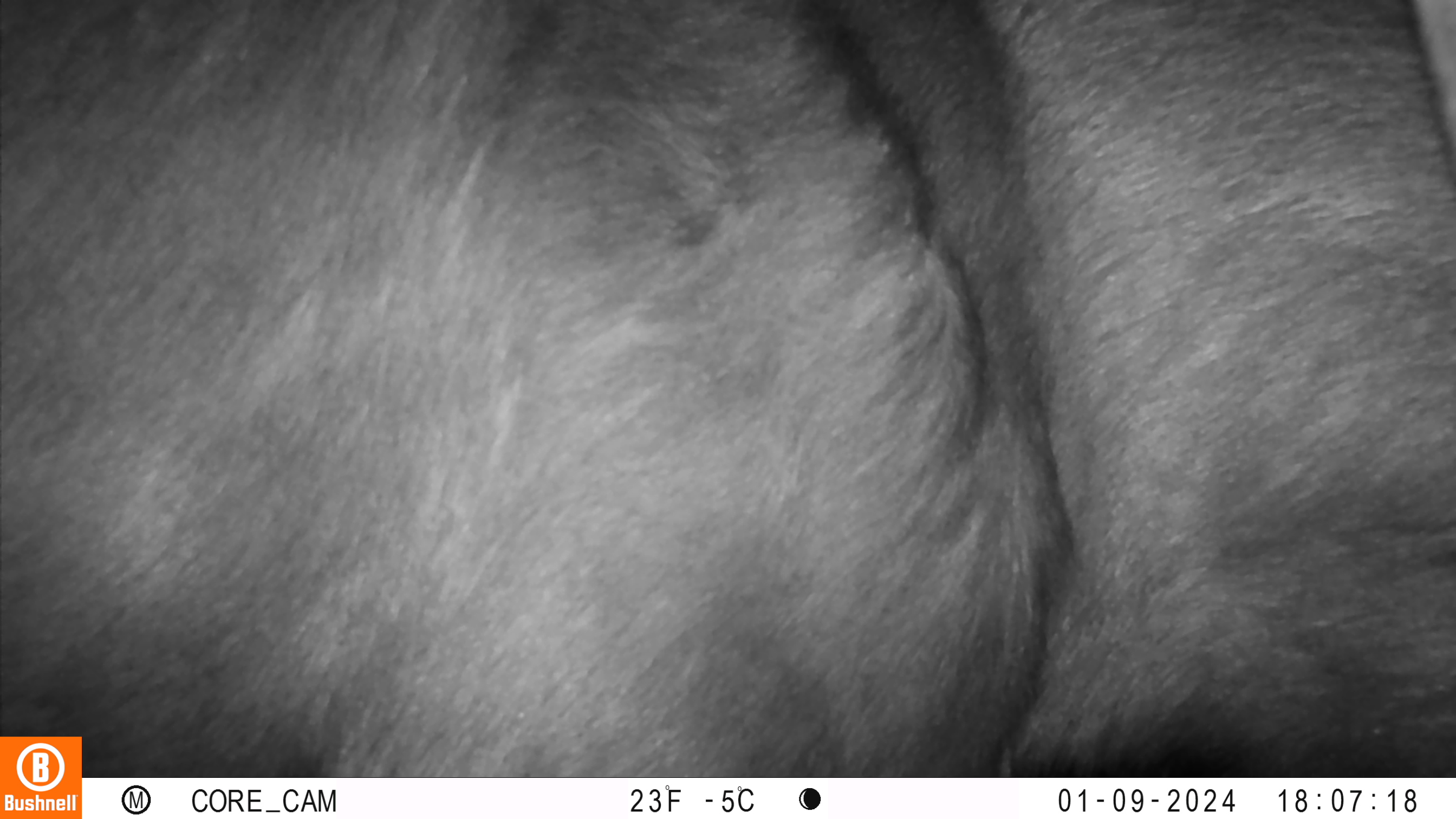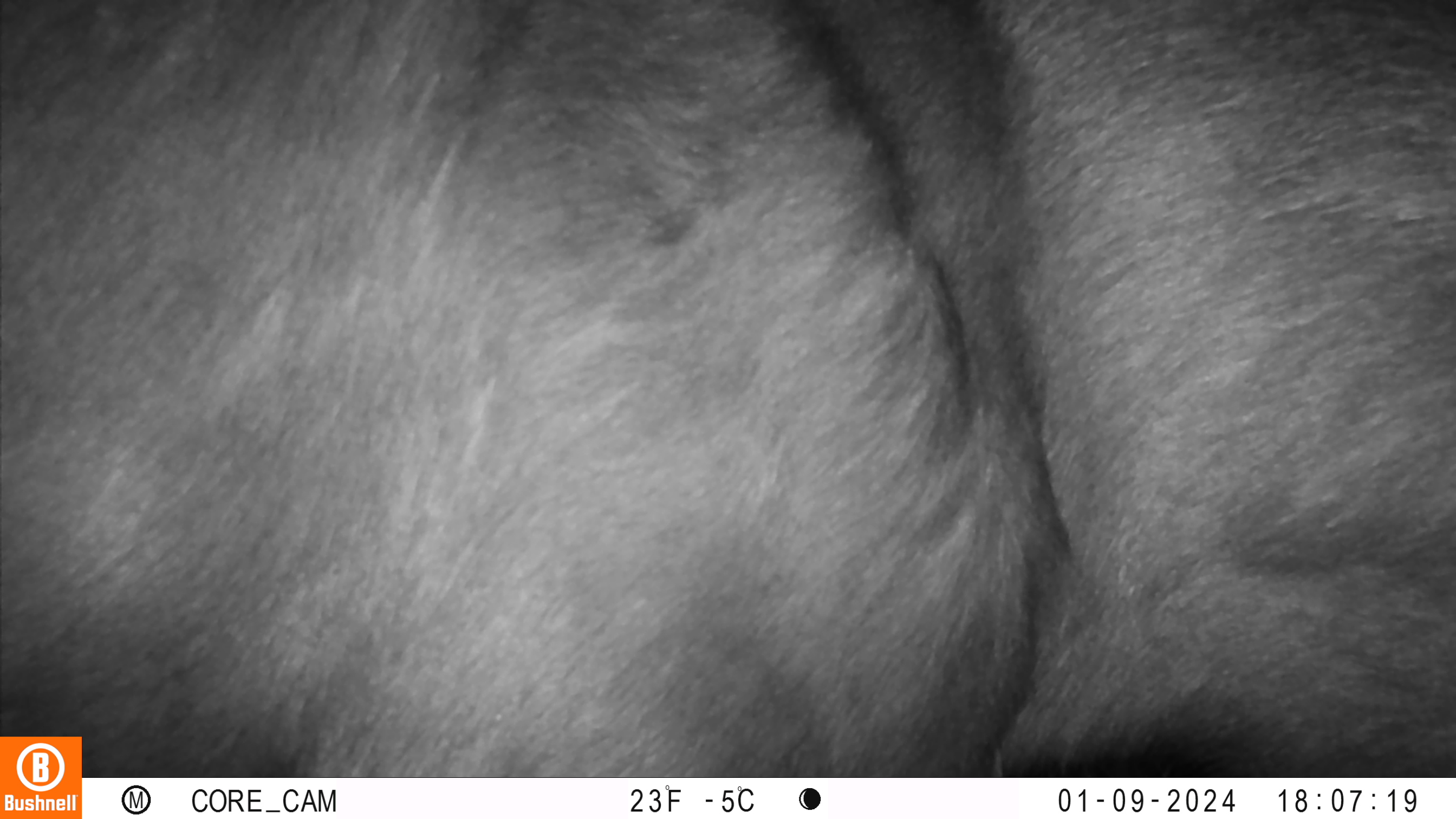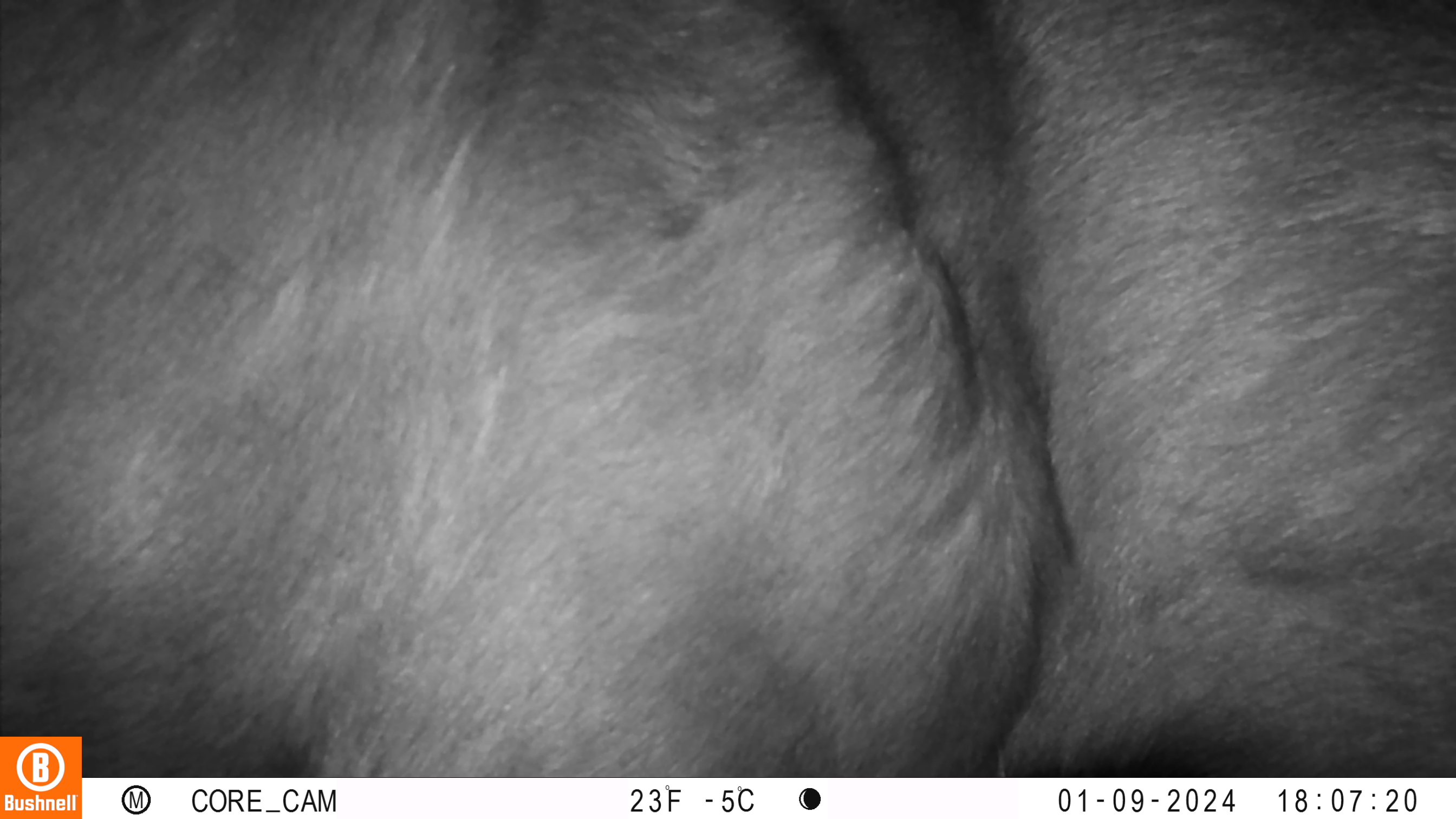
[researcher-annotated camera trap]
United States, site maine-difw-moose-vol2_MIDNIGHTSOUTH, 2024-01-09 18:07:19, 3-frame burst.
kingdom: Animalia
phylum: Chordata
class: Mammalia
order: Artiodactyla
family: Cervidae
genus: Alces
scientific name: Alces alces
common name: moose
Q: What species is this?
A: Moose (Alces alces).